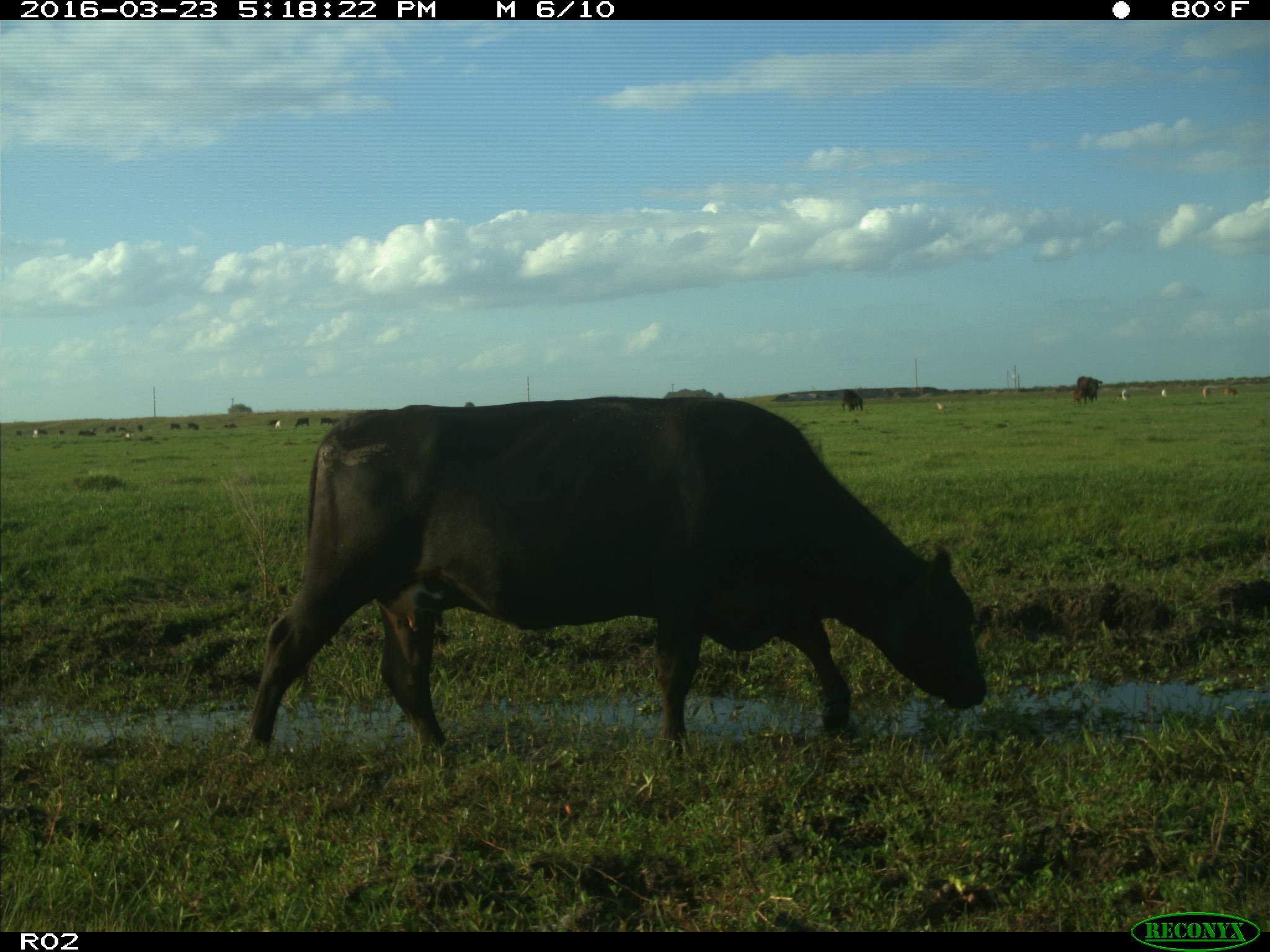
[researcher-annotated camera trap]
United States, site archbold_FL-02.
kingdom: Animalia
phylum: Chordata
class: Mammalia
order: Artiodactyla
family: Bovidae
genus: Bos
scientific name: Bos taurus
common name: domestic cow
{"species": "Bos taurus (domestic cow)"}